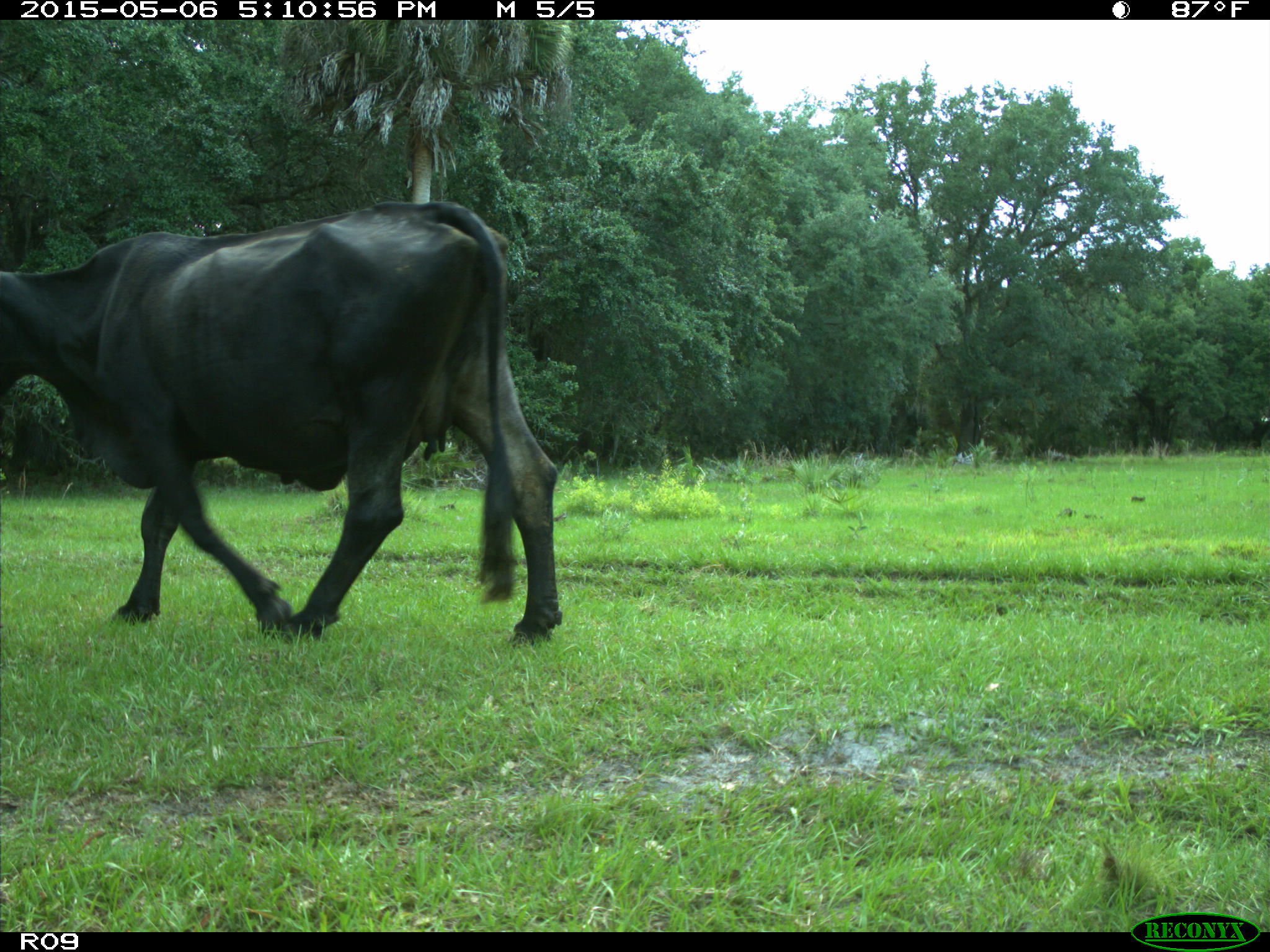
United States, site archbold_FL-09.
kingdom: Animalia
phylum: Chordata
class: Mammalia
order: Artiodactyla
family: Bovidae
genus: Bos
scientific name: Bos taurus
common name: domestic cow